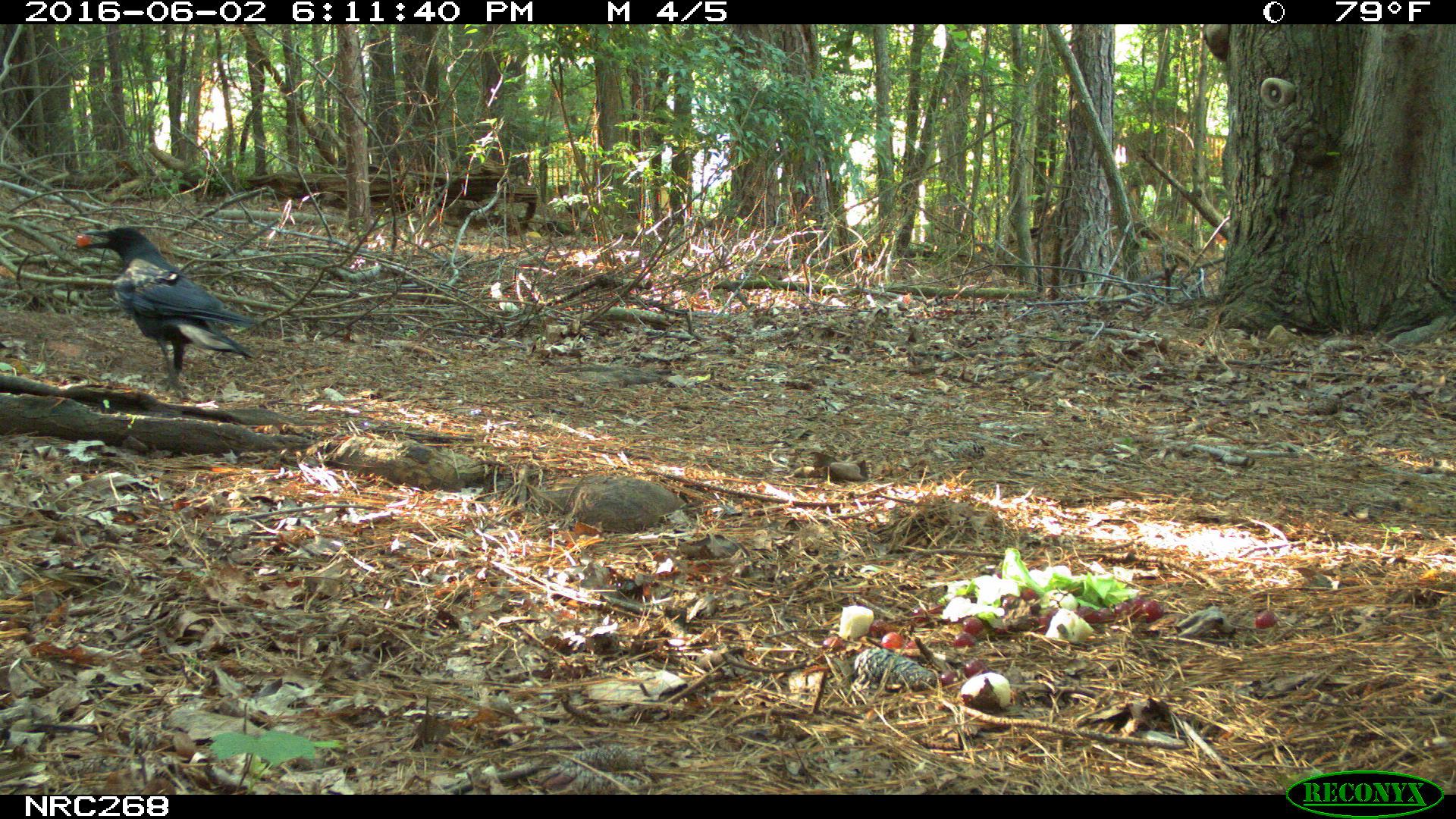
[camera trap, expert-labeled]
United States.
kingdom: Animalia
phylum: Chordata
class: Aves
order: Passeriformes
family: Corvidae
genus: Corvus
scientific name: Corvus brachyrhynchos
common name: american crow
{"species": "American Crow (Corvus brachyrhynchos)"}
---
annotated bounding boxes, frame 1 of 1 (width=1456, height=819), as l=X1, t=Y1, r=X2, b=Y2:
American Crow: l=71, t=219, r=268, b=378